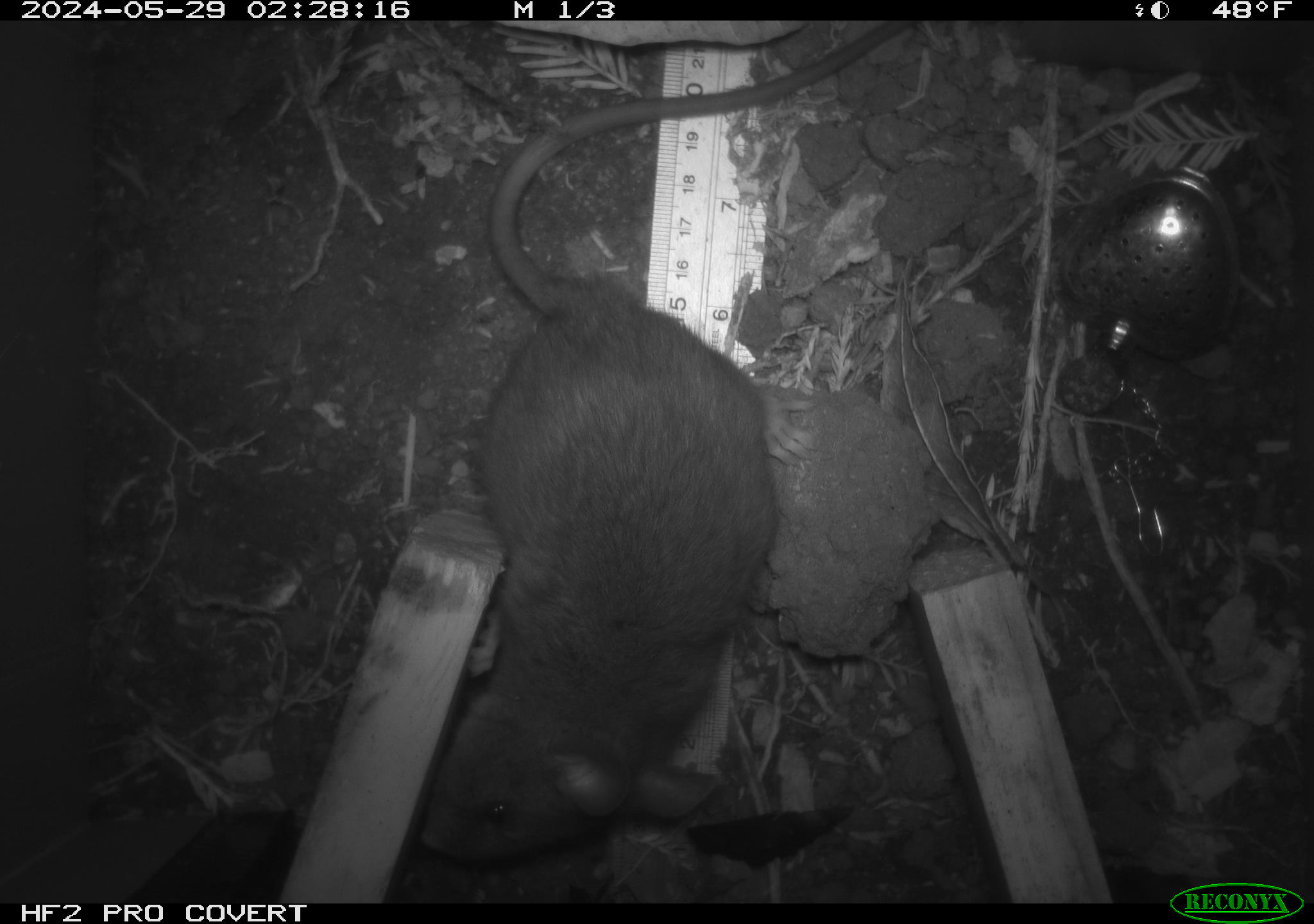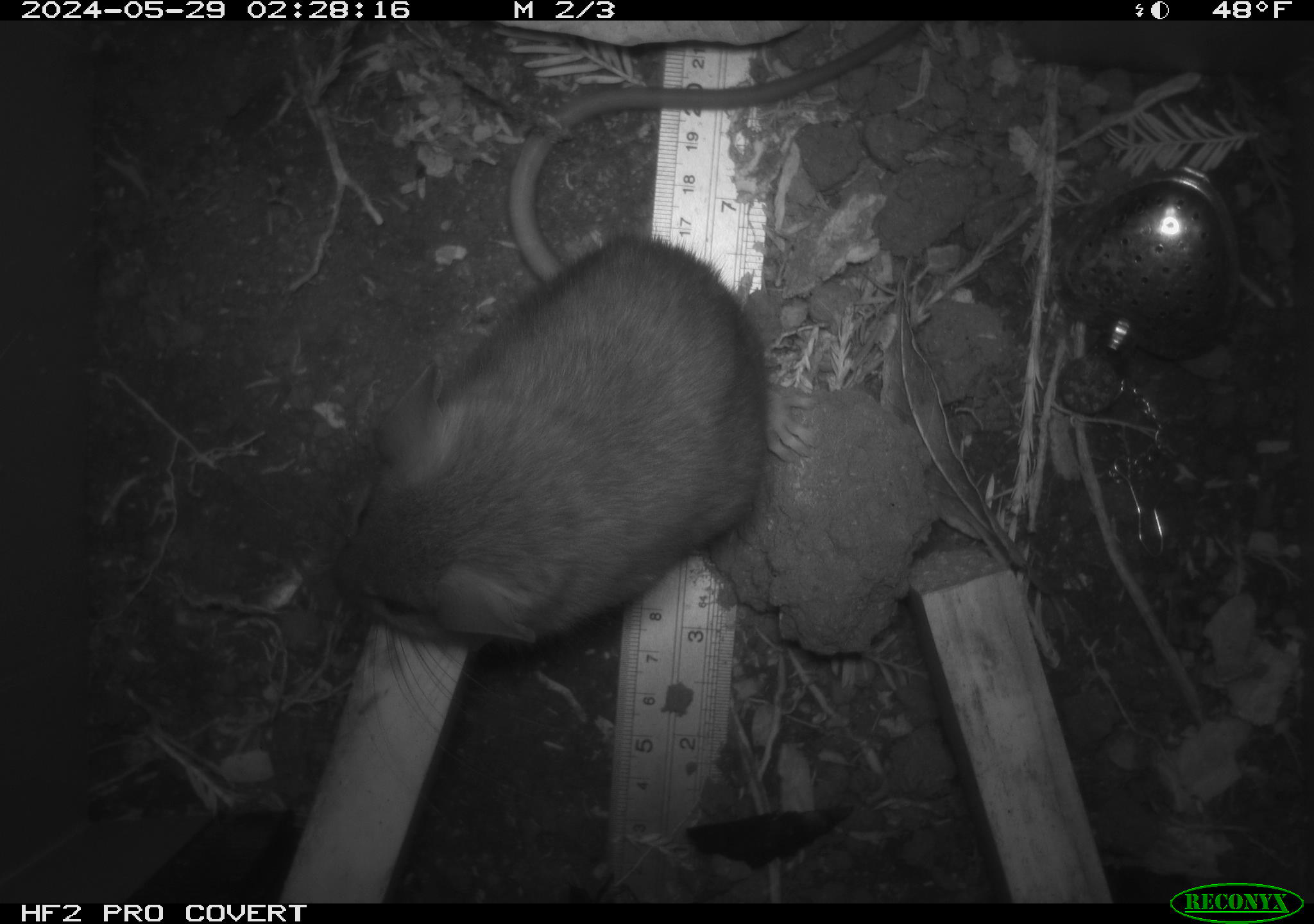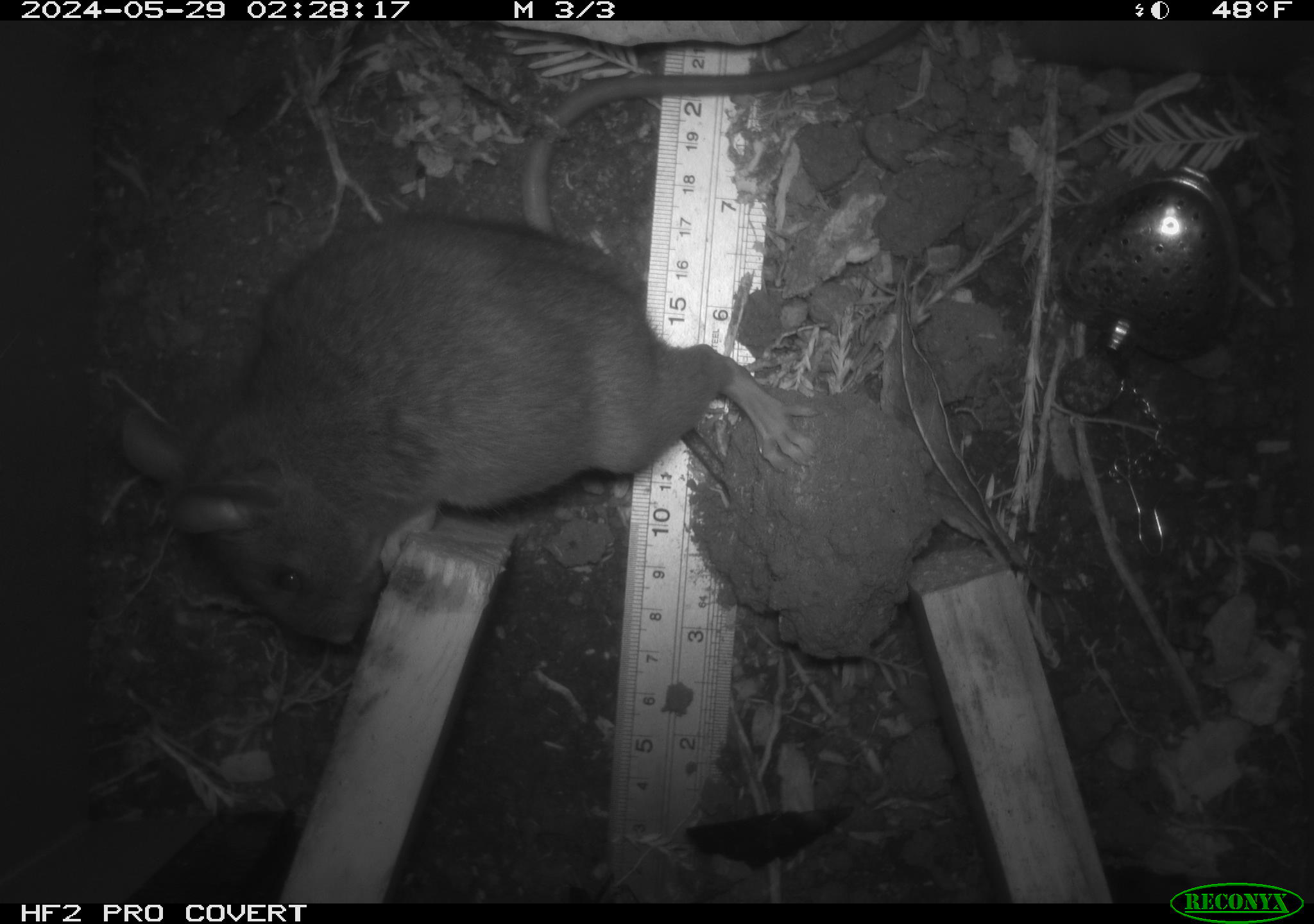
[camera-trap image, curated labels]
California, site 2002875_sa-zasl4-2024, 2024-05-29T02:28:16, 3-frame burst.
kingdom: Animalia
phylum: Chordata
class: Mammalia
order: Rodentia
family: Cricetidae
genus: Neotoma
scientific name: Neotoma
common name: pack rat or woodrat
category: neotoma species